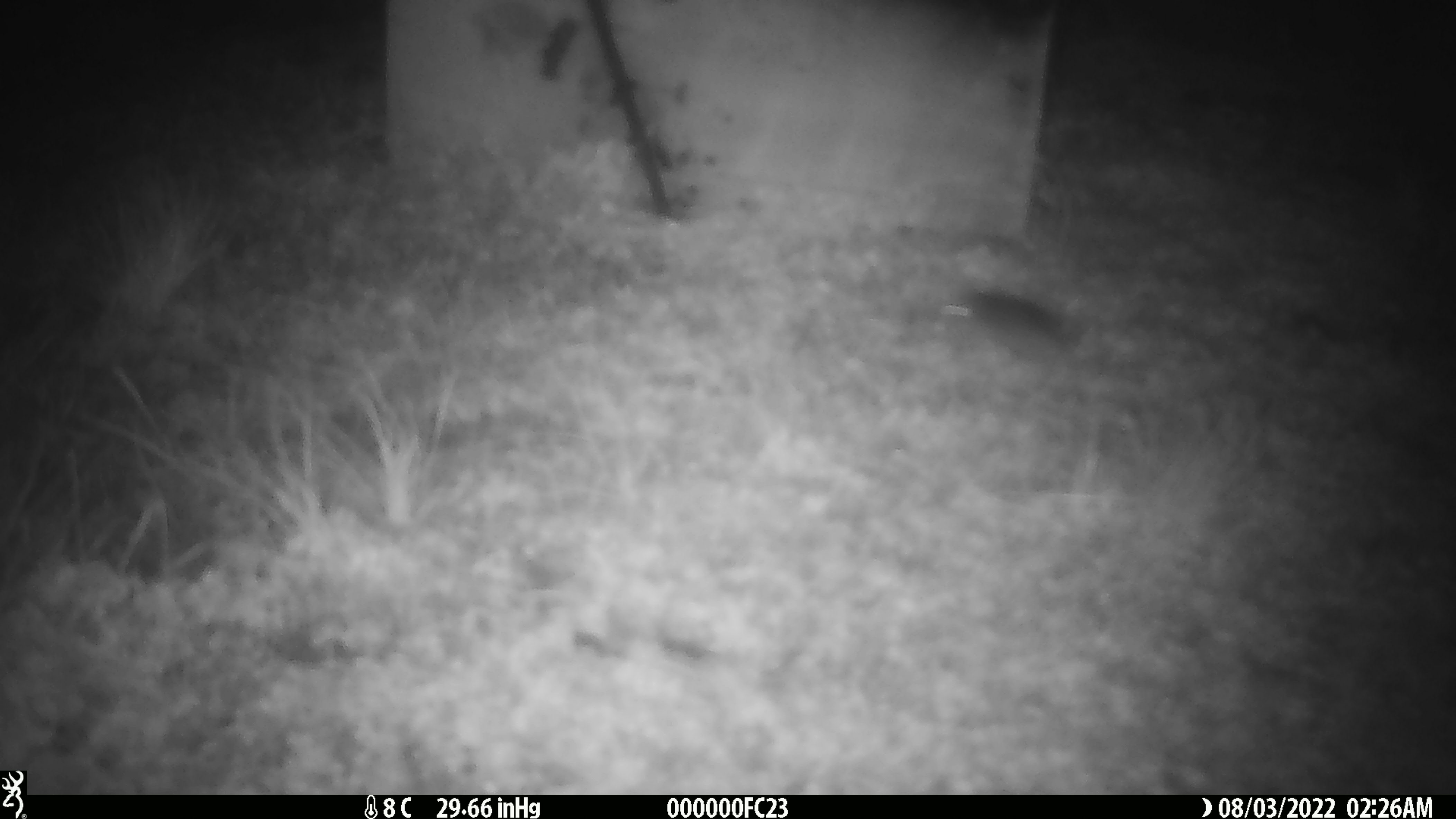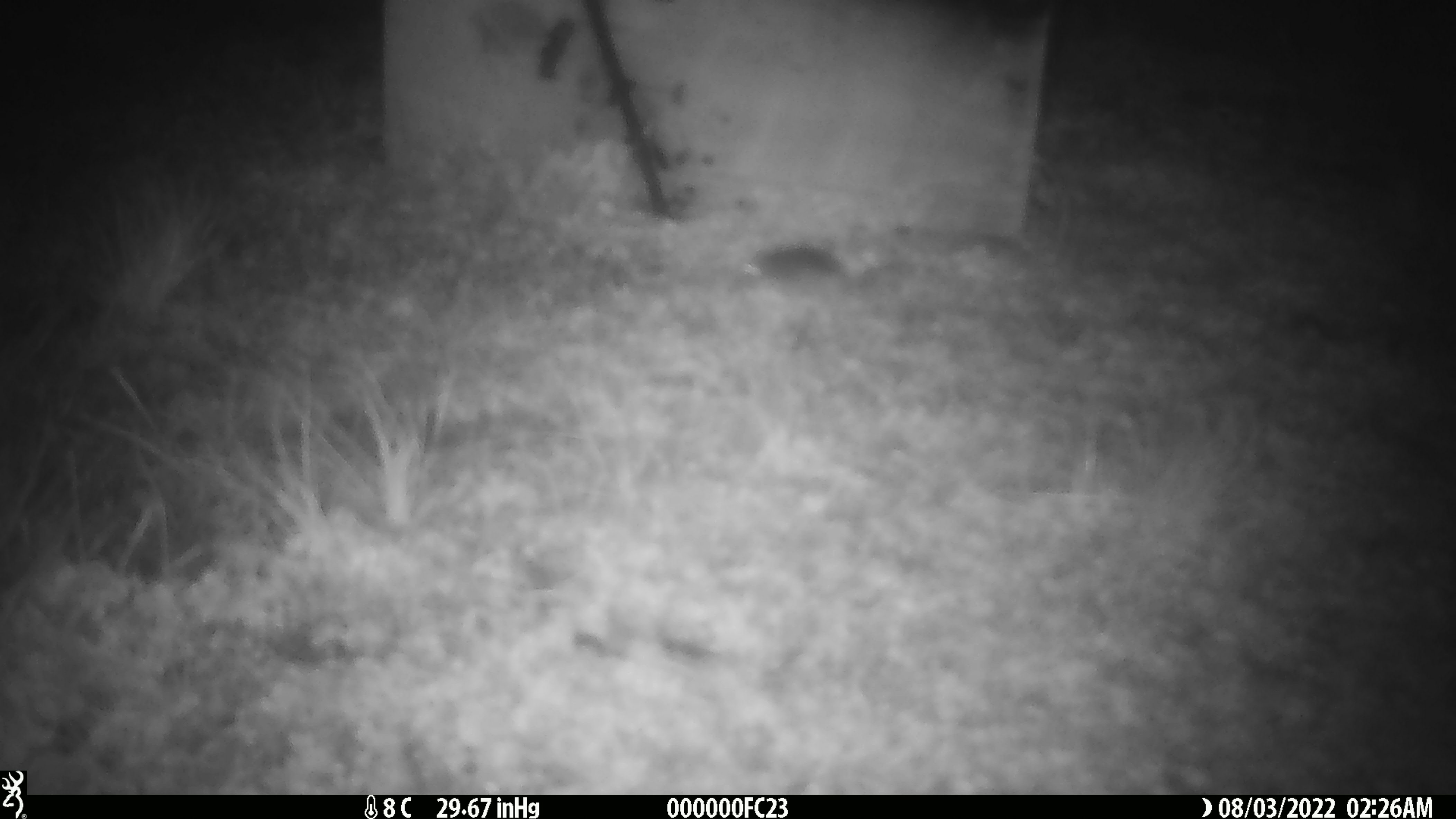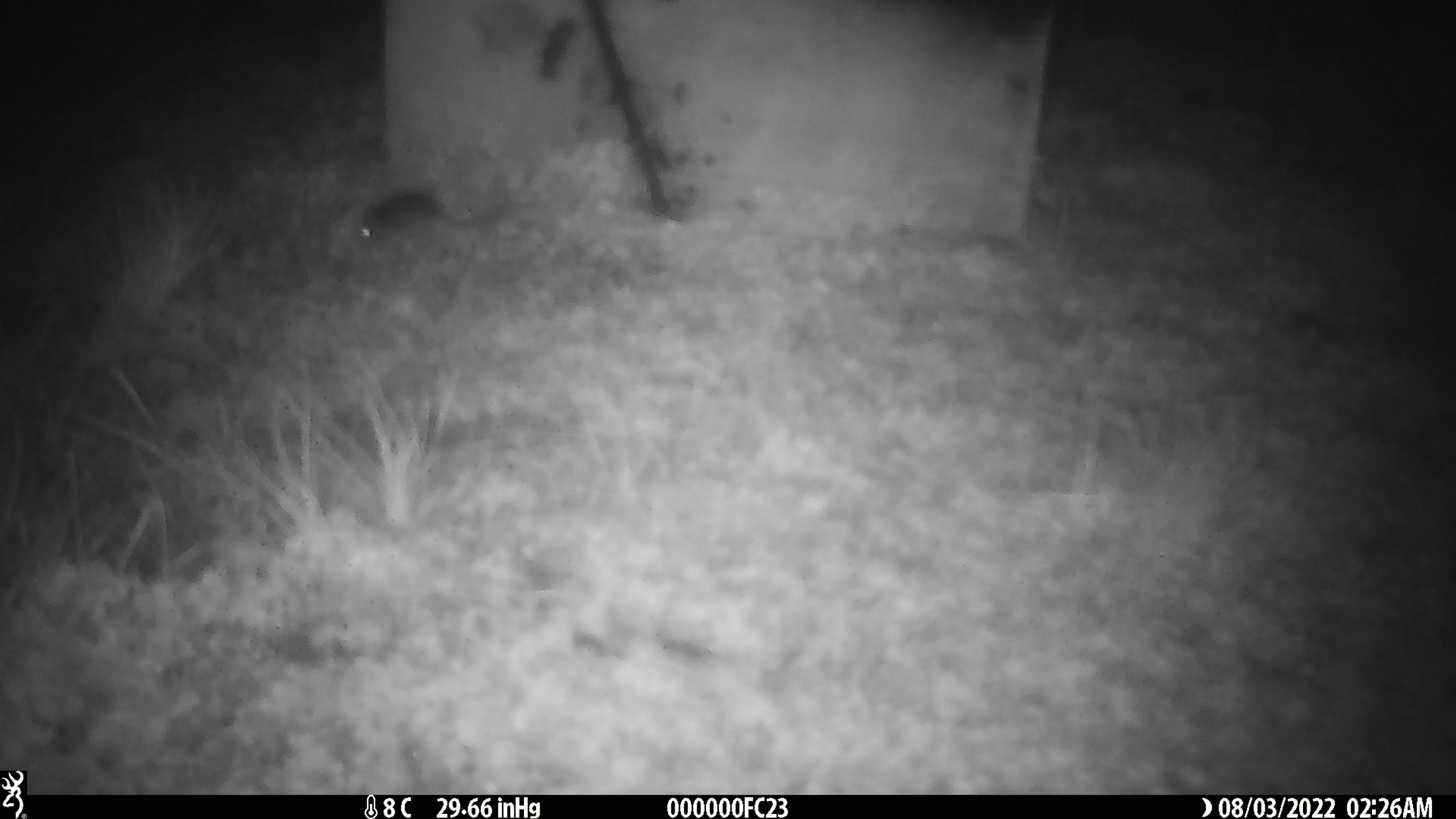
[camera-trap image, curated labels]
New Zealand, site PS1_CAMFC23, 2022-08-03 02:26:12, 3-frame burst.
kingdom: Animalia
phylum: Chordata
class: Mammalia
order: Rodentia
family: Muridae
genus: Mus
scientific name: Mus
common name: mouse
Mouse (Mus).